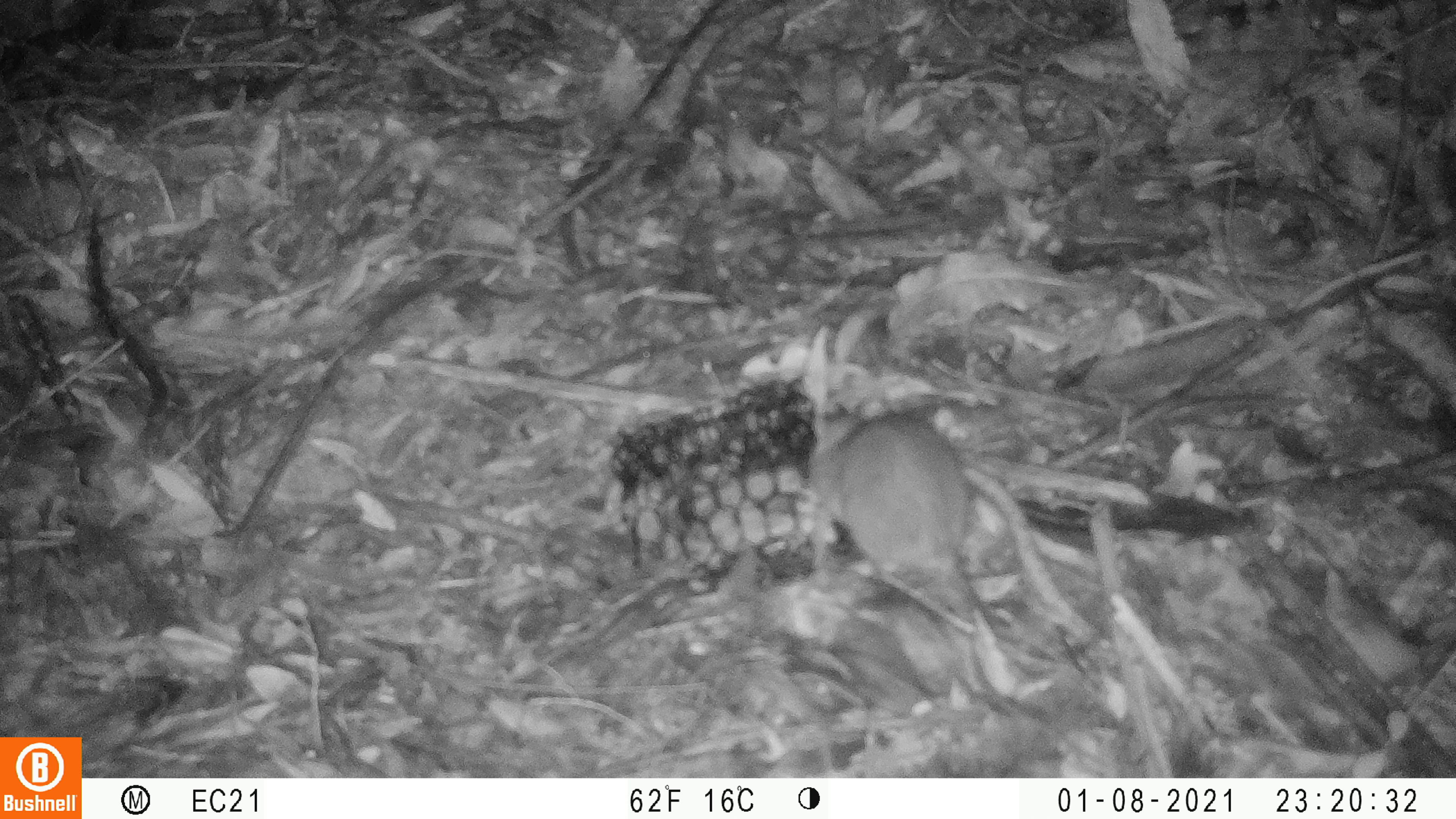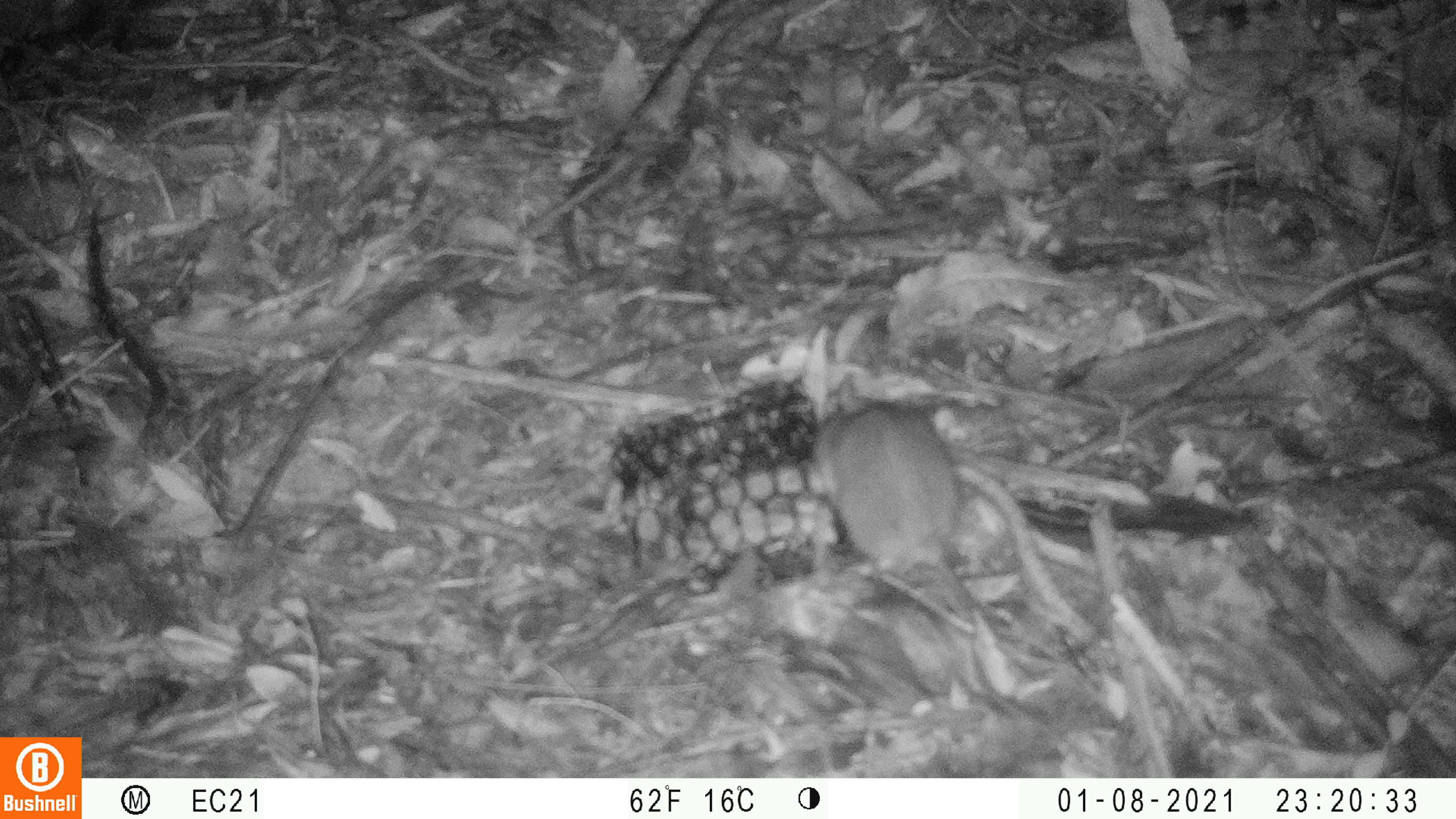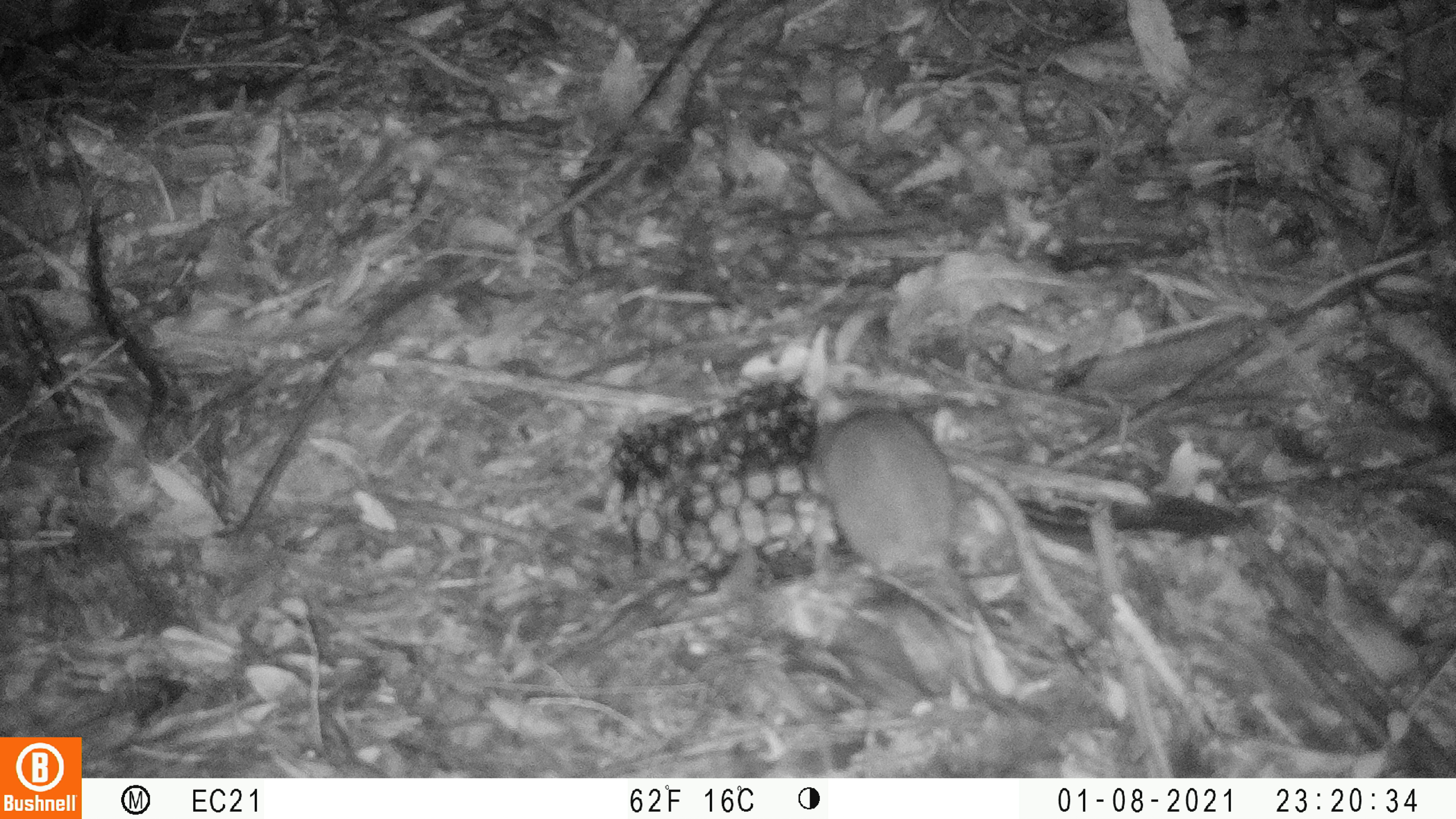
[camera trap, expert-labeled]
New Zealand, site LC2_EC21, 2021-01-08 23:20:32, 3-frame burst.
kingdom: Animalia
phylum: Chordata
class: Mammalia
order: Rodentia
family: Muridae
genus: Rattus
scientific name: Rattus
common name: rat